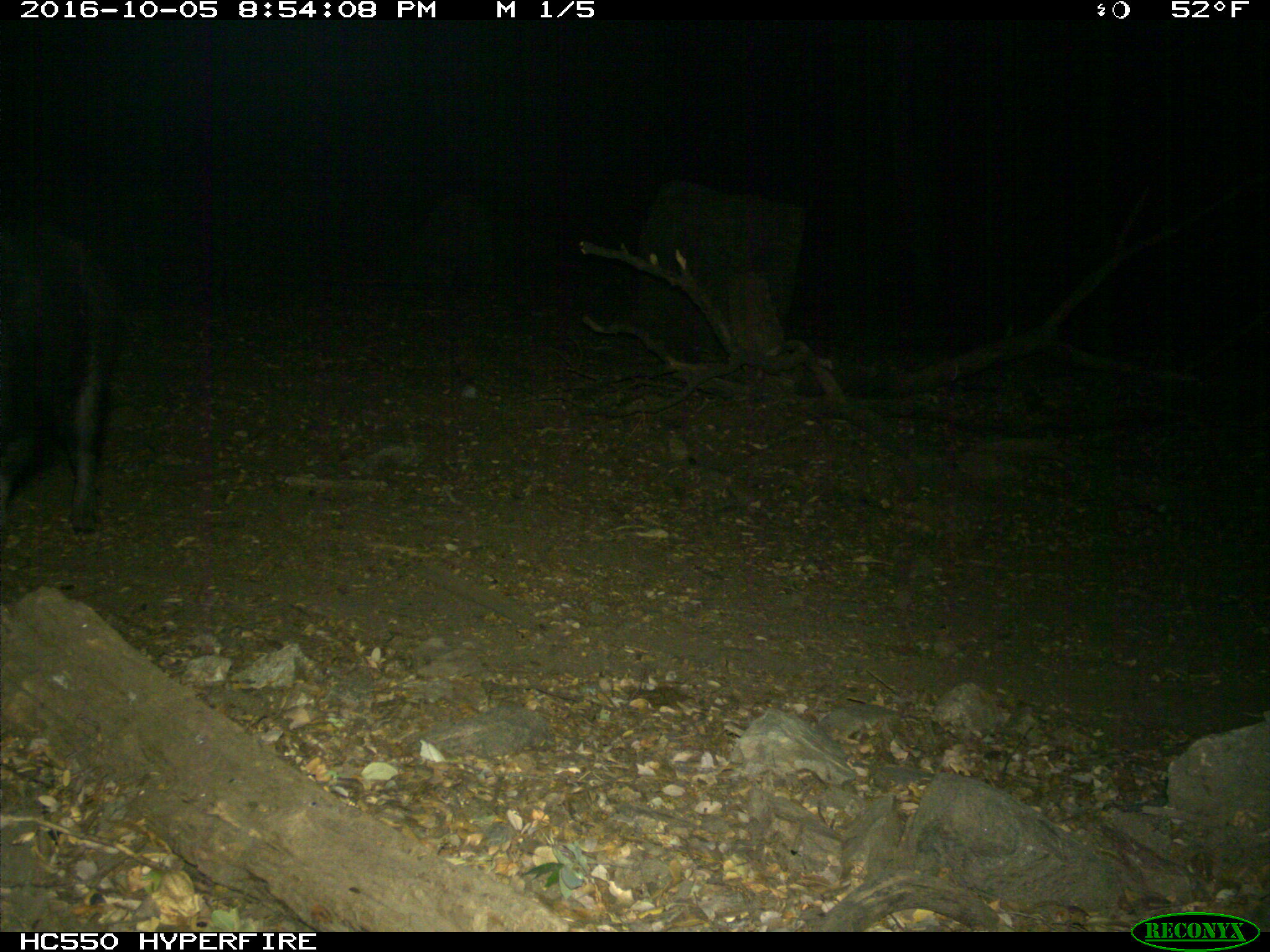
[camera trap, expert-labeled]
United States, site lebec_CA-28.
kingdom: Animalia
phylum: Chordata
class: Mammalia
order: Artiodactyla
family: Suidae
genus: Sus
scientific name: Sus scrofa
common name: wild boar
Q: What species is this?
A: Sus scrofa (wild boar).